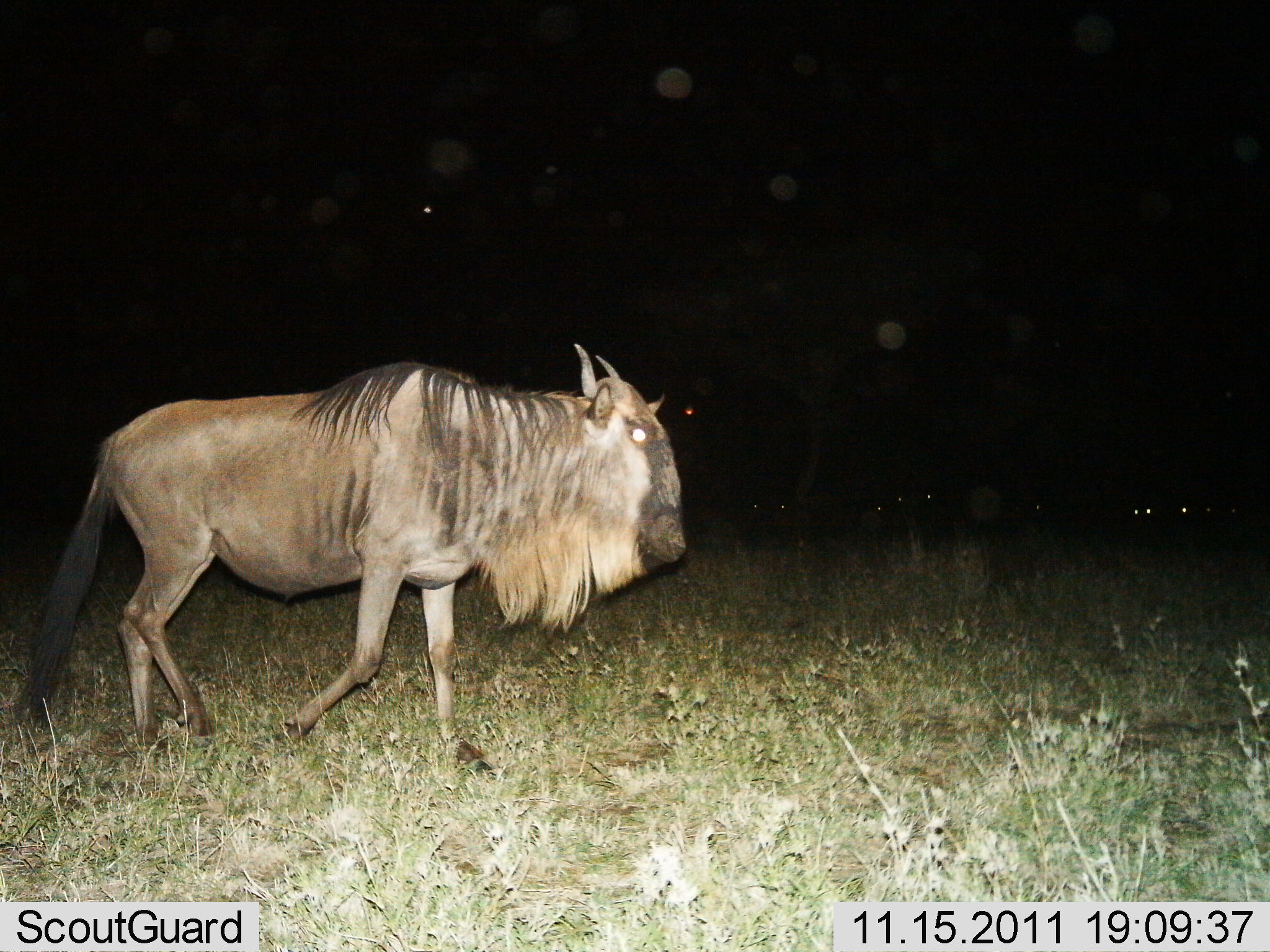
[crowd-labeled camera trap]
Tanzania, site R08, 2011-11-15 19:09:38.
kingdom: Animalia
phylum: Chordata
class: Mammalia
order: Artiodactyla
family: Bovidae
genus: Connochaetes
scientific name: Connochaetes taurinus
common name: blue wildebeest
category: wildebeest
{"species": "wildebeest (blue wildebeest) (Connochaetes taurinus)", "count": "1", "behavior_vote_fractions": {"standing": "7%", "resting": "0%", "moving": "93%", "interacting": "0%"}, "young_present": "0%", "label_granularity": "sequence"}